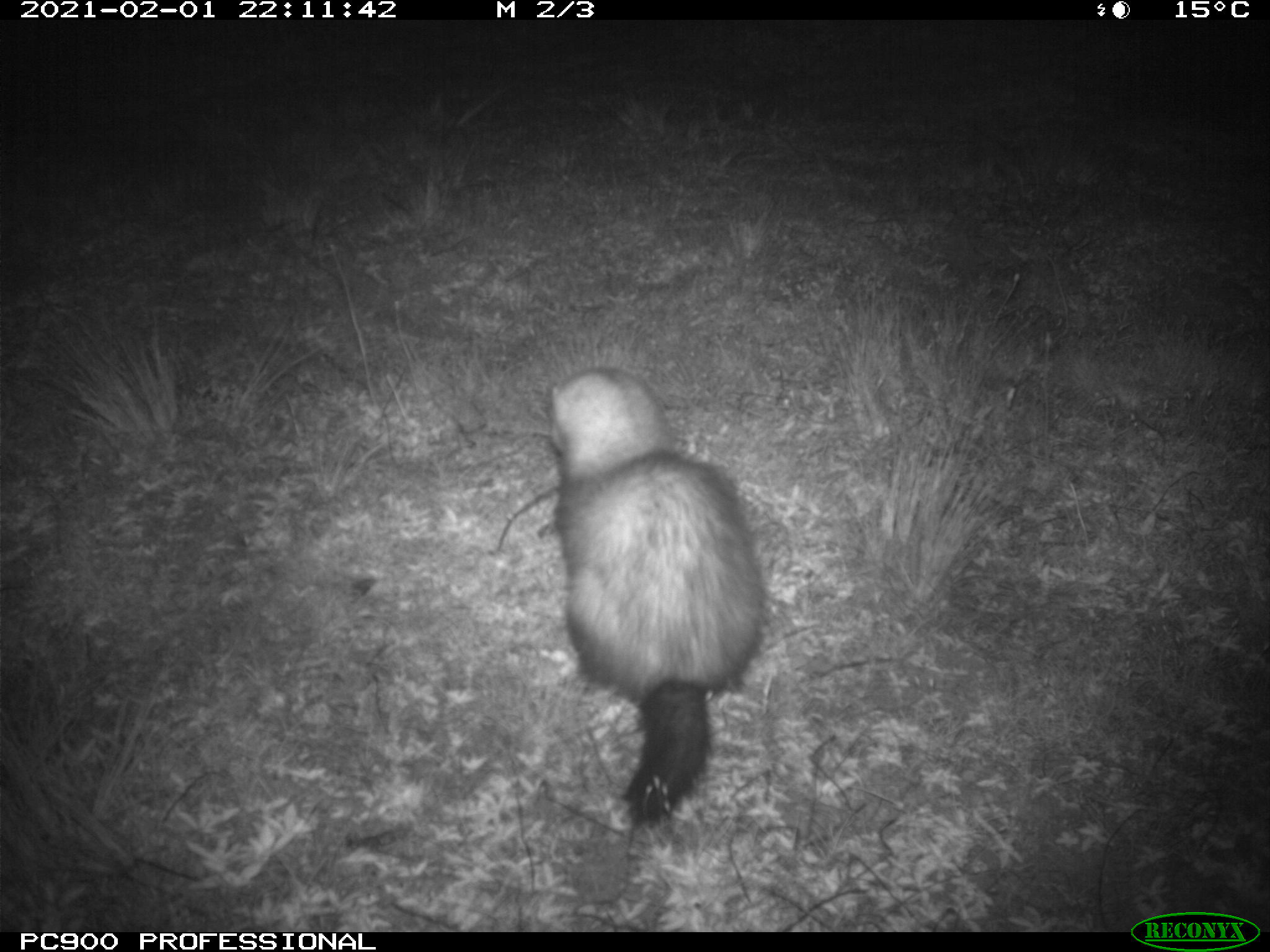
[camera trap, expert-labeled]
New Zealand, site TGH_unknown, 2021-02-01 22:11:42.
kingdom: Animalia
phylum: Chordata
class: Mammalia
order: Carnivora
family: Mustelidae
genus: Mustela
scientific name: Mustela furo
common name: ferret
Ferret (Mustela furo).